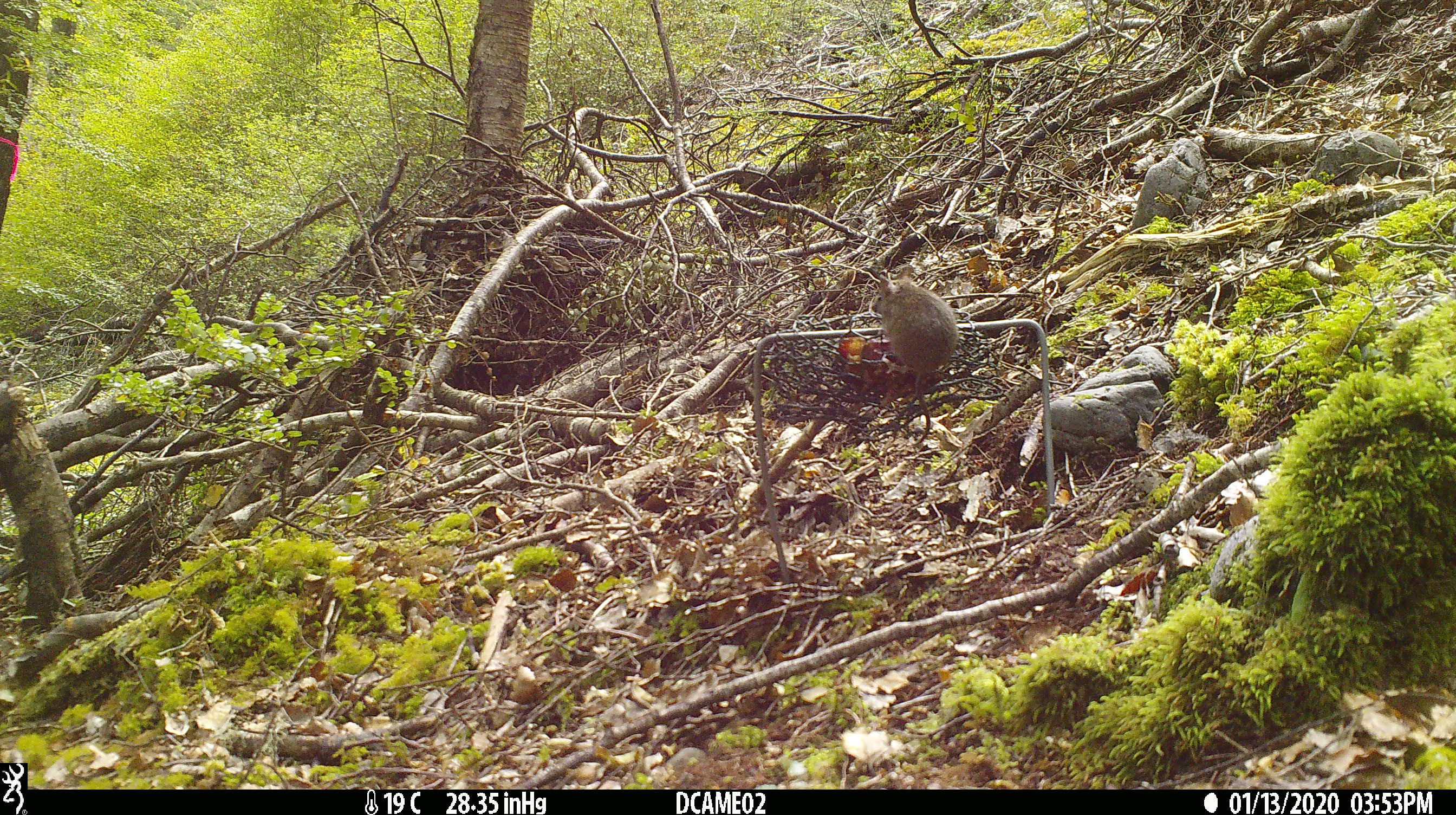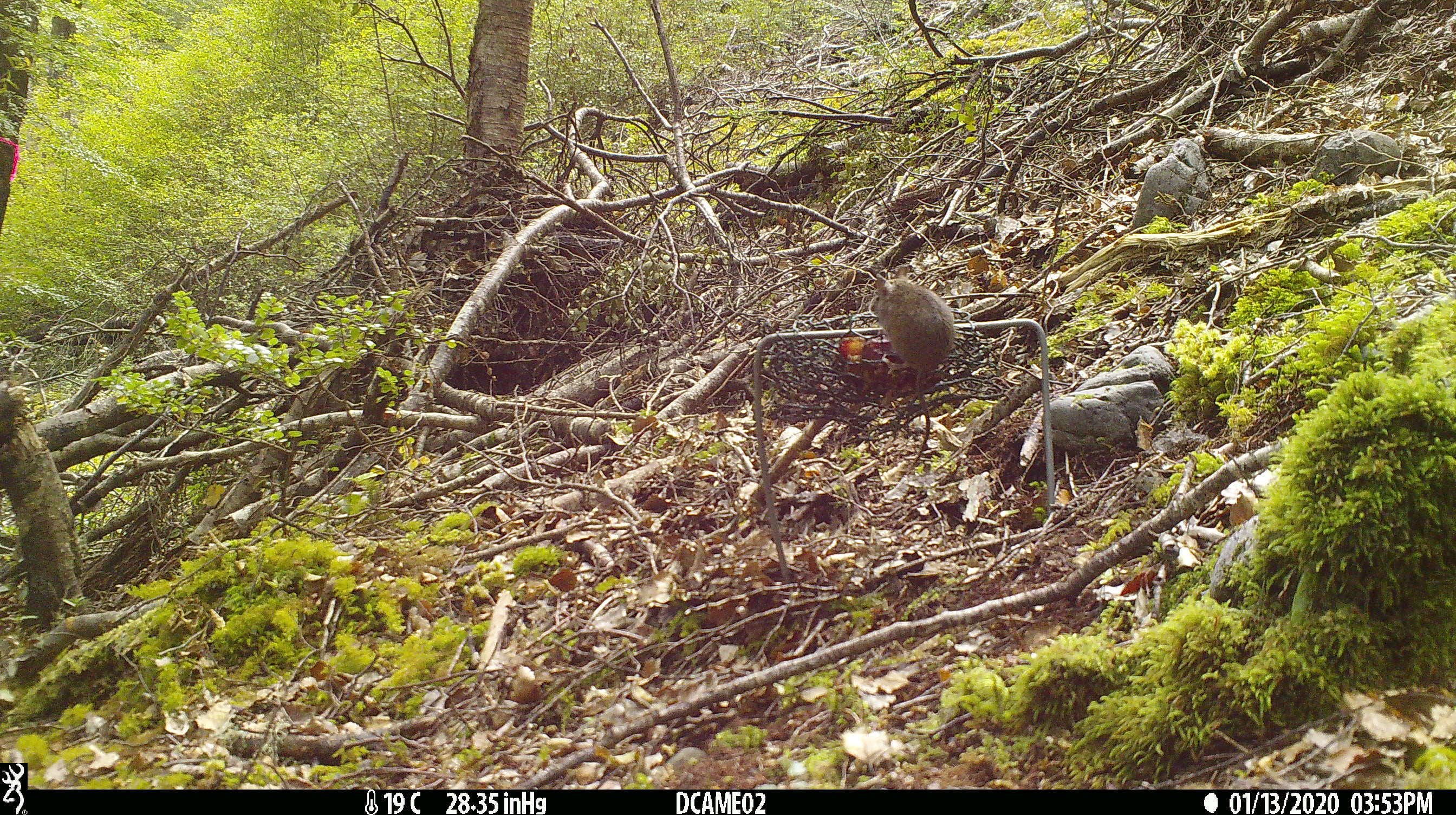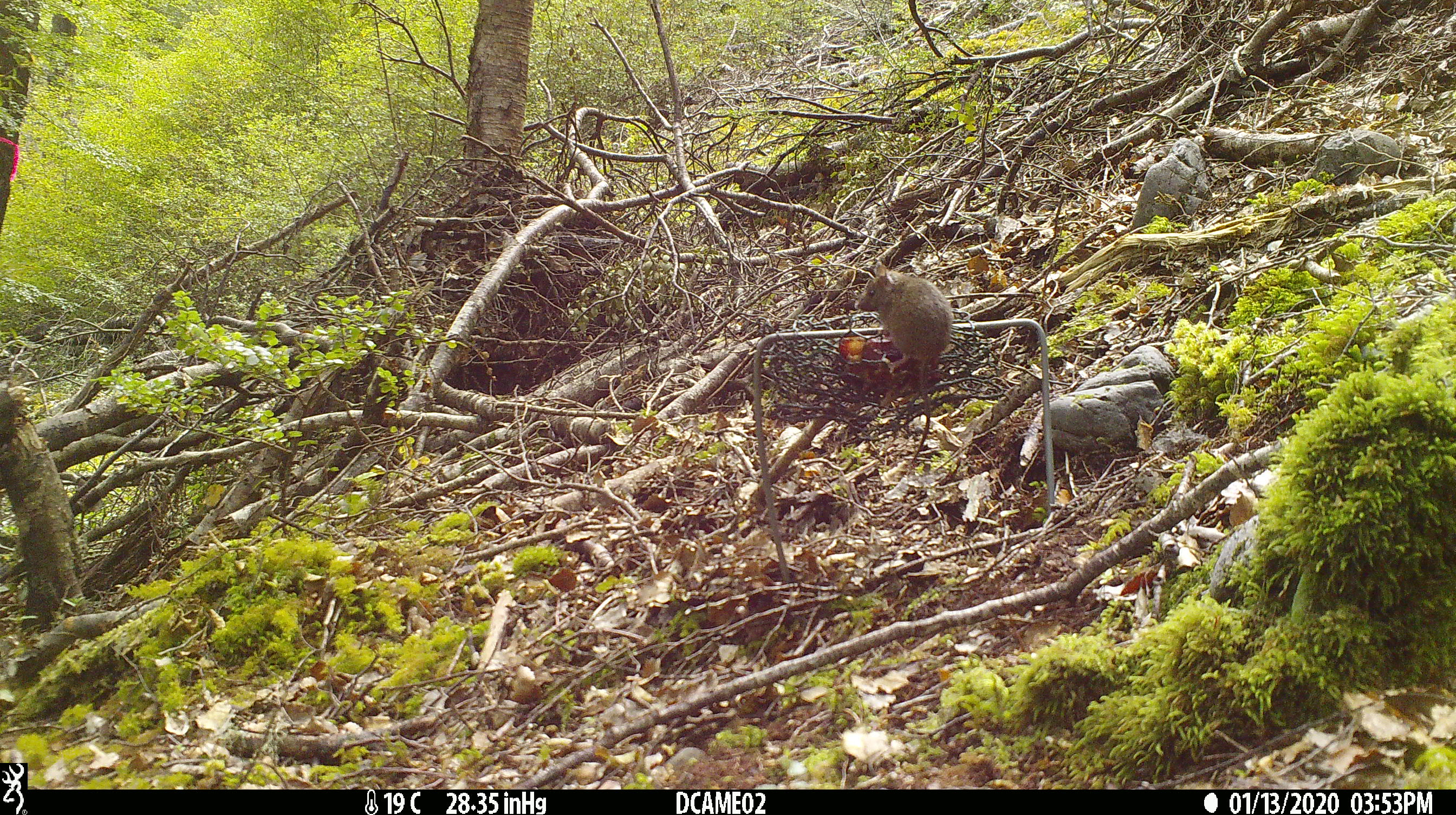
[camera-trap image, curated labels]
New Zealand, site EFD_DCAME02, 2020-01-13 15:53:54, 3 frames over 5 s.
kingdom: Animalia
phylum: Chordata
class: Mammalia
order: Rodentia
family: Muridae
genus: Mus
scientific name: Mus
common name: mouse